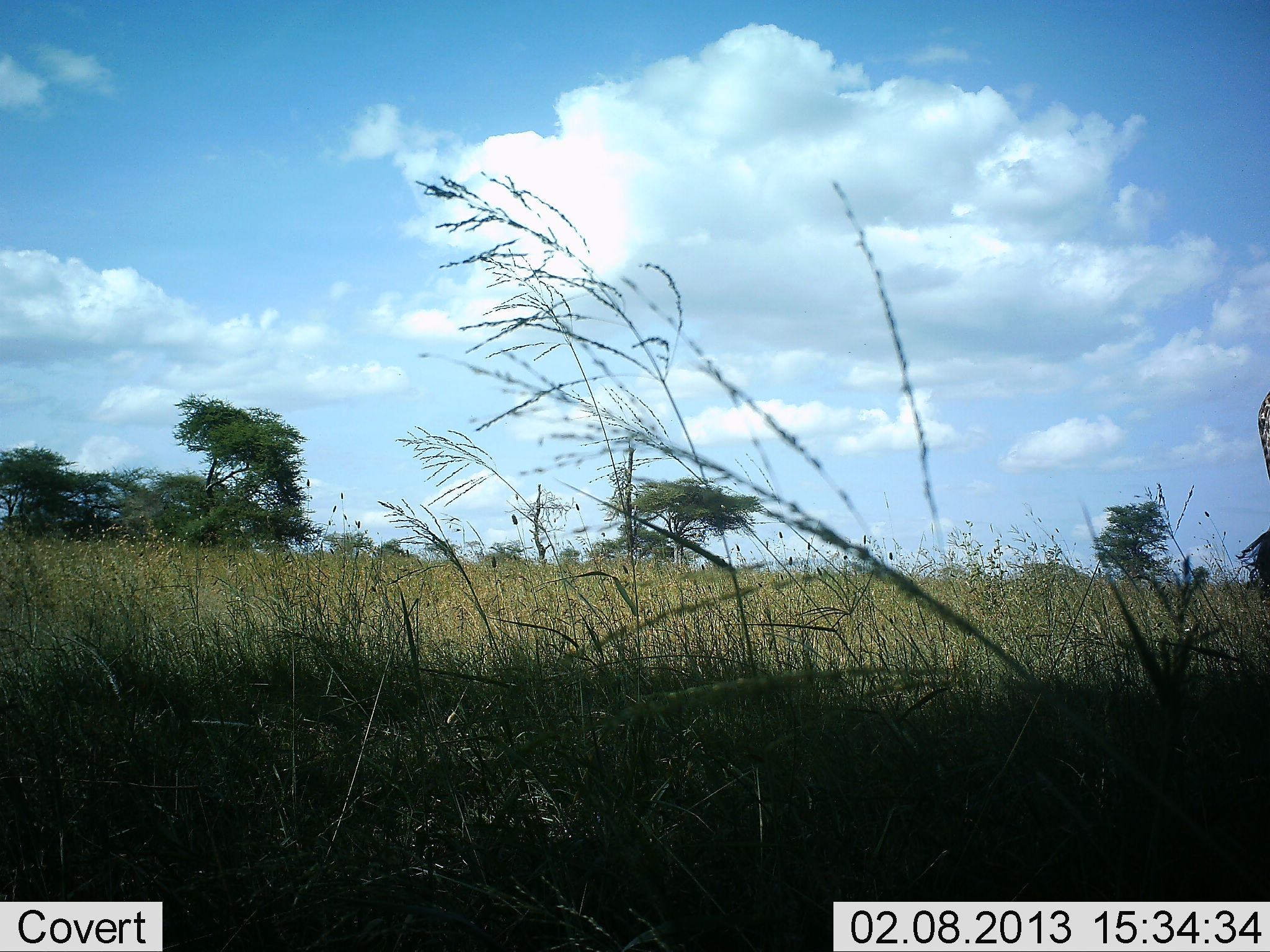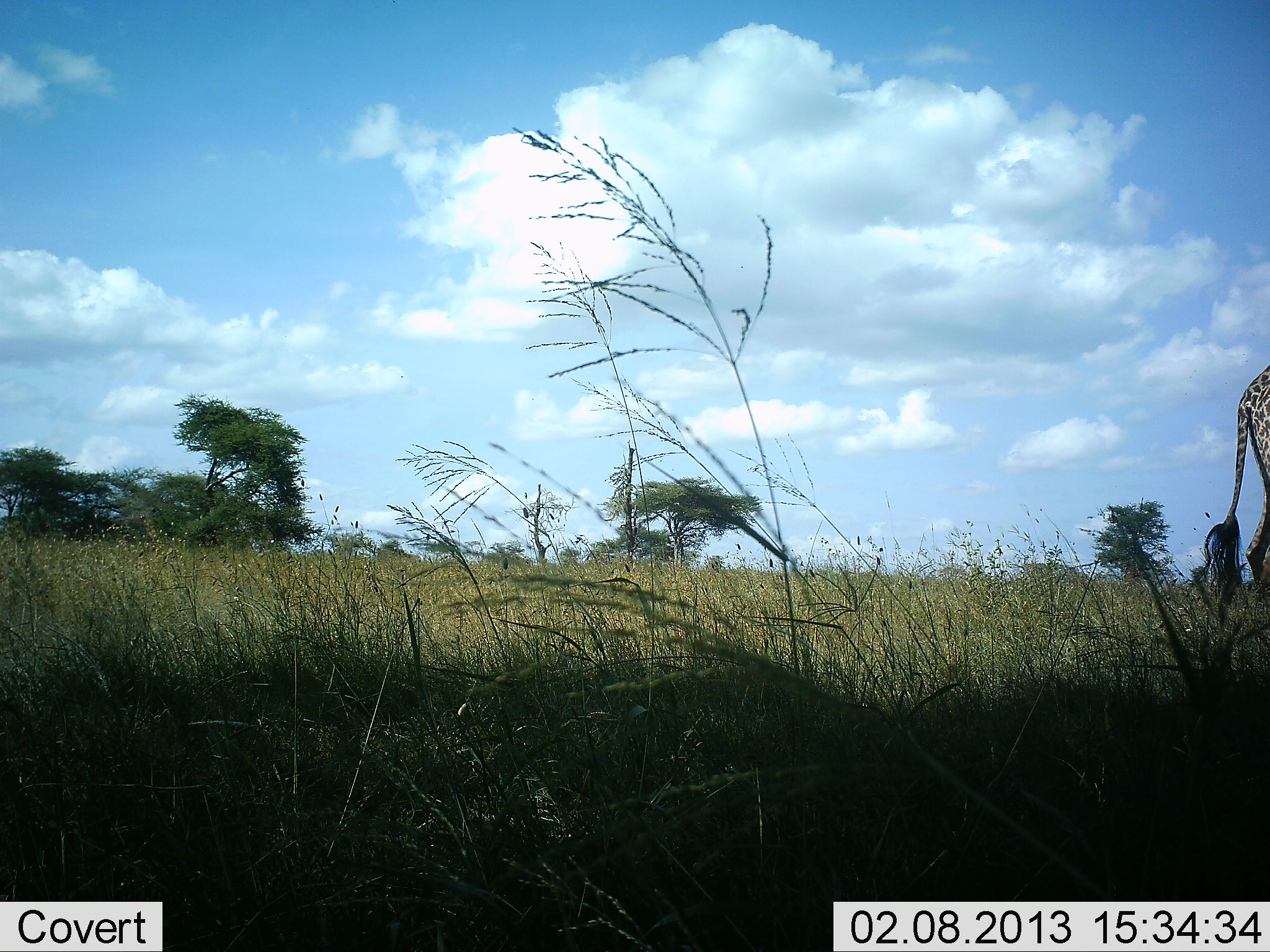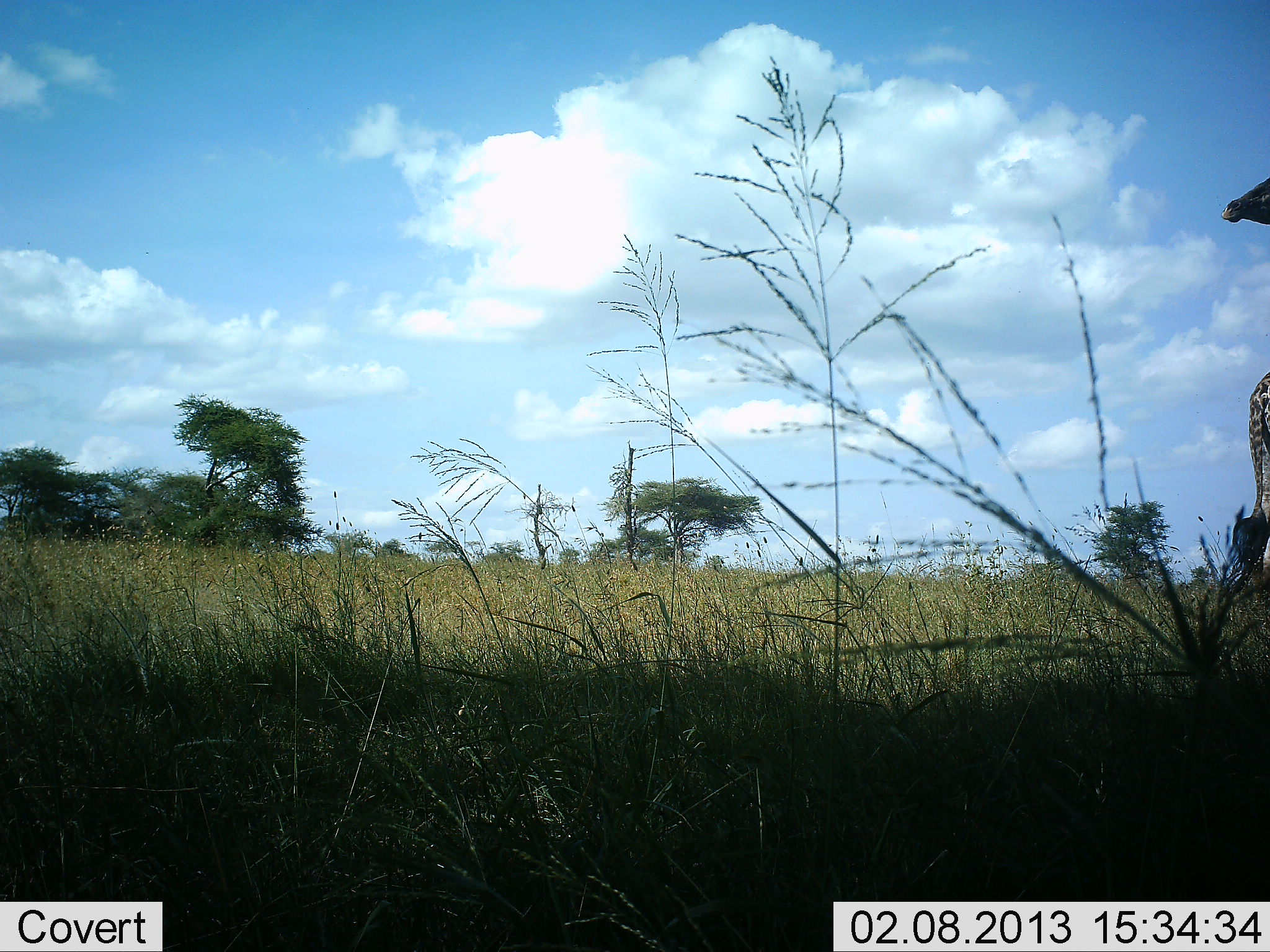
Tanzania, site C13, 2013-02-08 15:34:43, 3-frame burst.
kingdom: Animalia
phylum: Chordata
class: Mammalia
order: Artiodactyla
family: Giraffidae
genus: Giraffa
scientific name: Giraffa camelopardalis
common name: giraffe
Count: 1.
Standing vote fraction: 50%.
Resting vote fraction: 0%.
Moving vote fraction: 50%.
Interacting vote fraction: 0%.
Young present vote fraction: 0%.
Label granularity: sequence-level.